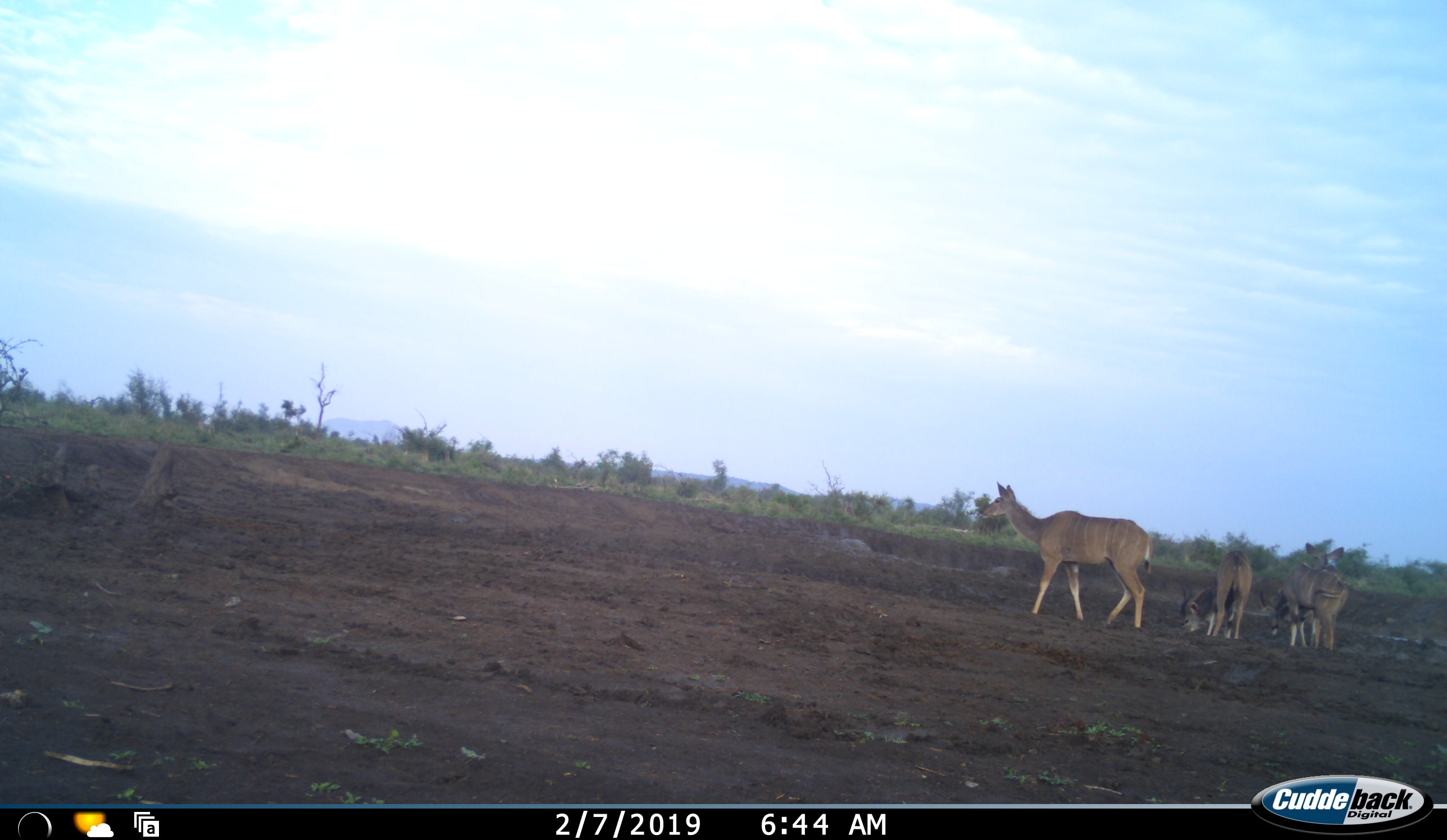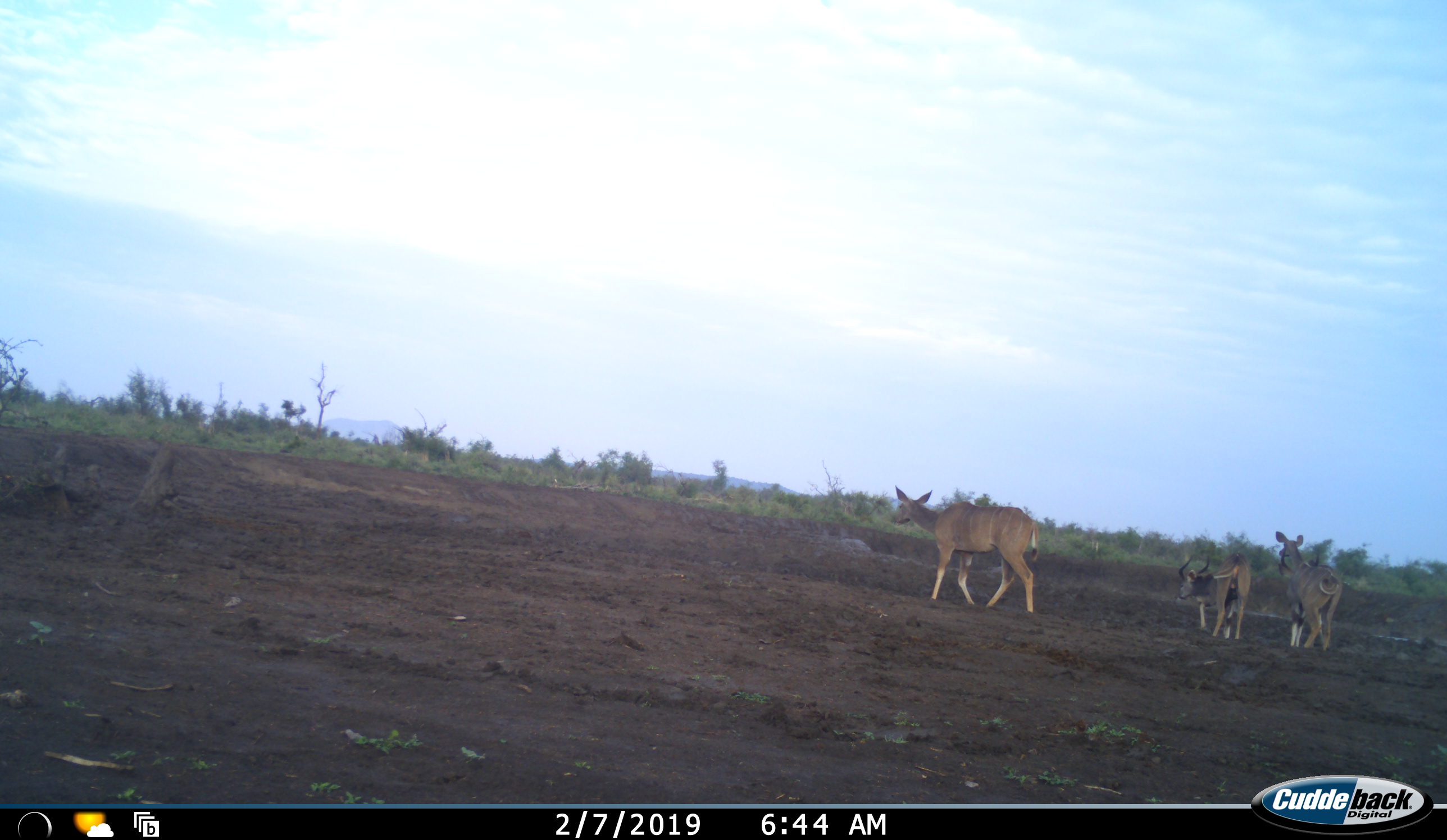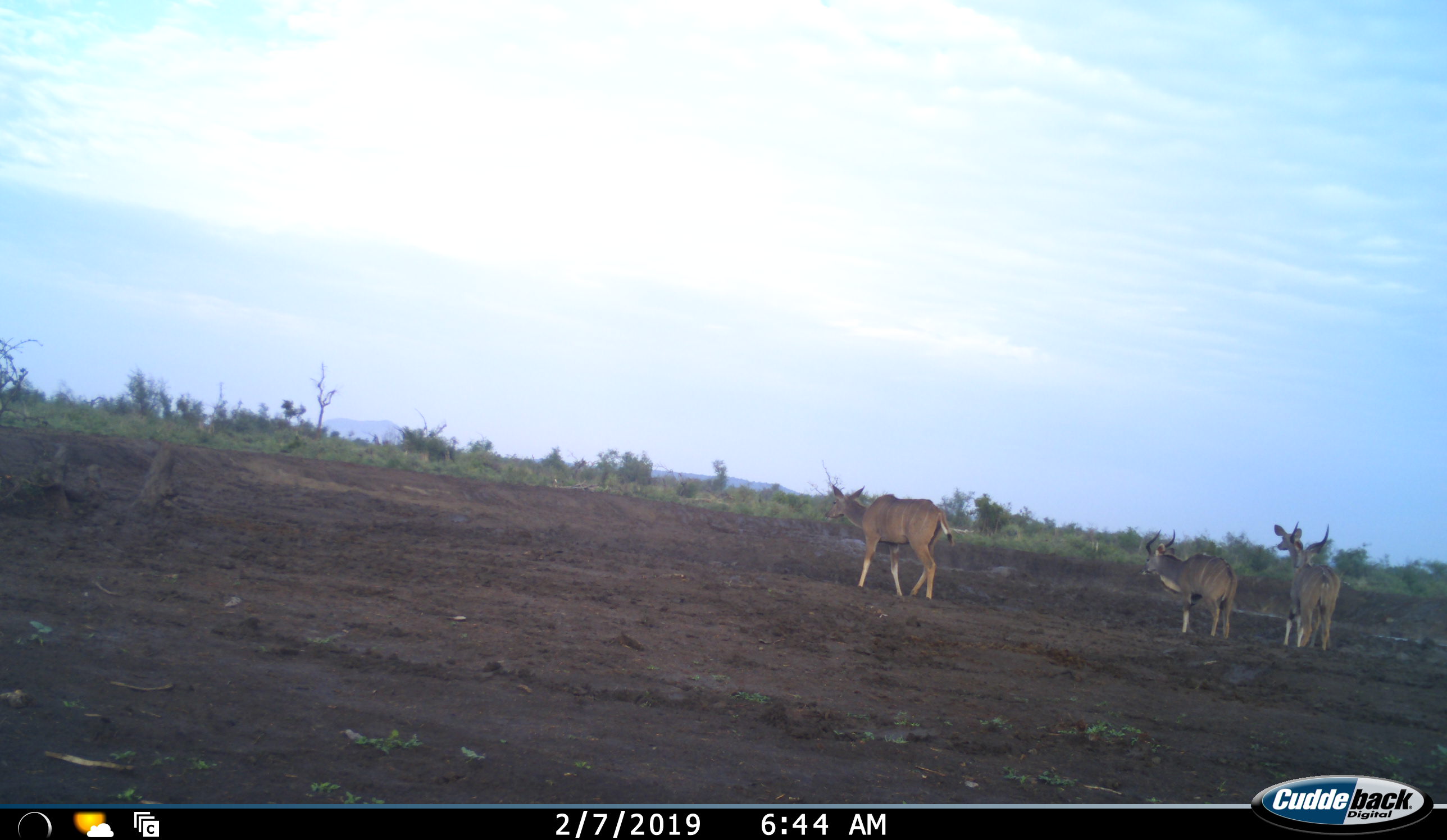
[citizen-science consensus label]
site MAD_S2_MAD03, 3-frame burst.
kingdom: Animalia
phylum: Chordata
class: Mammalia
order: Artiodactyla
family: Bovidae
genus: Tragelaphus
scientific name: Tragelaphus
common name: kudu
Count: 4.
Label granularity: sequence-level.